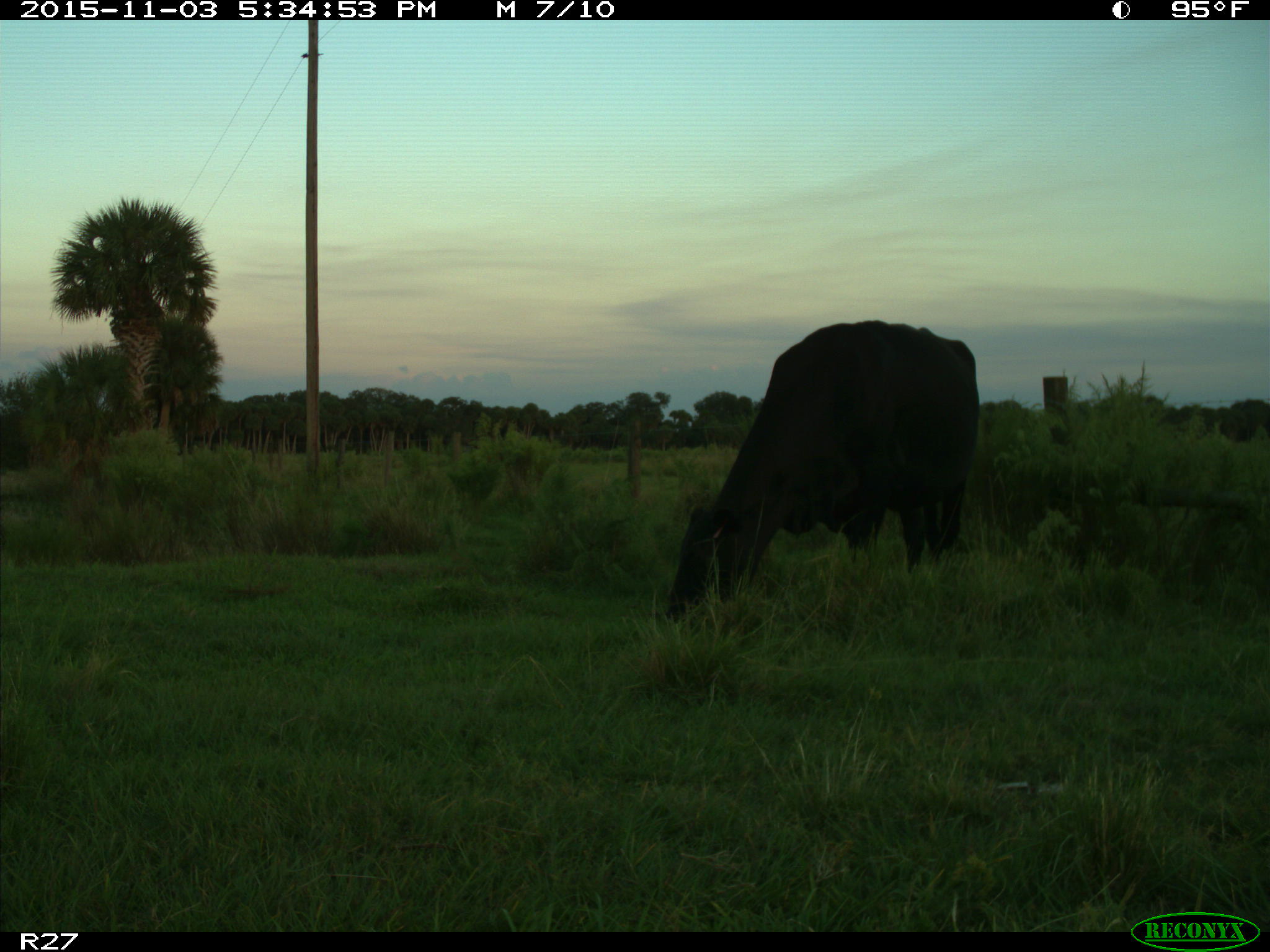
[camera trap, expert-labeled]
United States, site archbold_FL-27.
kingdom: Animalia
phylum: Chordata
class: Mammalia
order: Artiodactyla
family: Bovidae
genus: Bos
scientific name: Bos taurus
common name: domestic cow